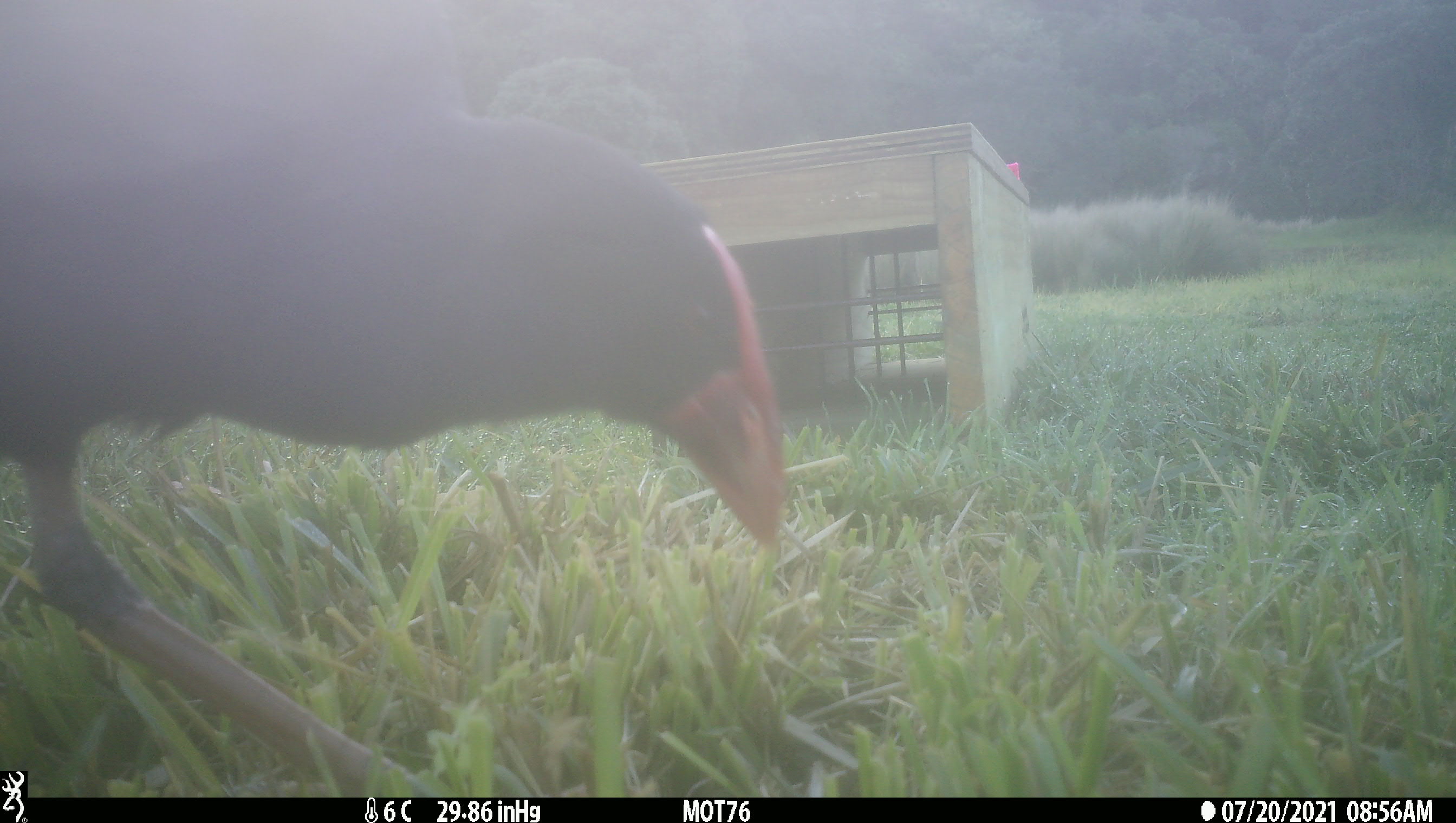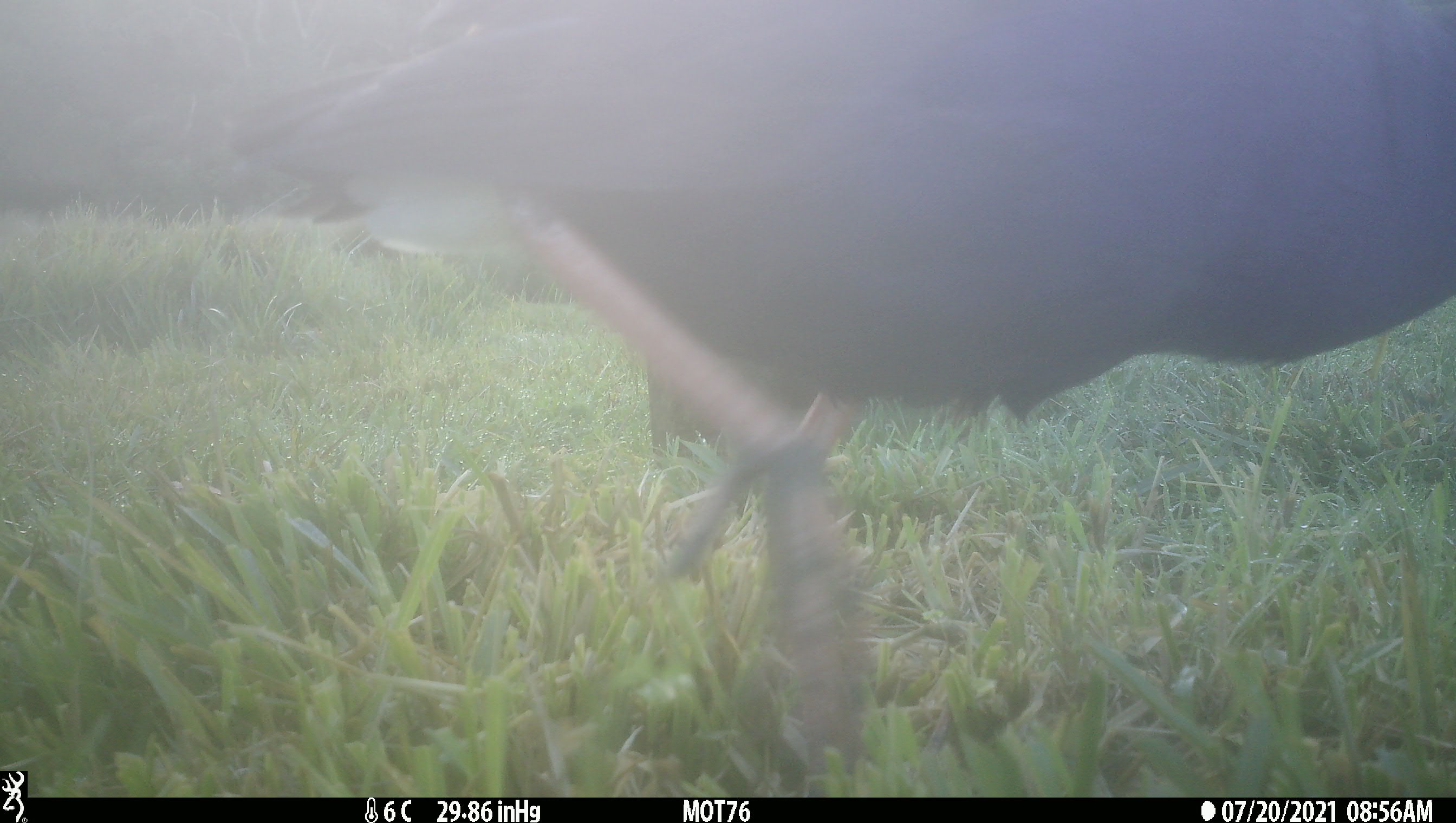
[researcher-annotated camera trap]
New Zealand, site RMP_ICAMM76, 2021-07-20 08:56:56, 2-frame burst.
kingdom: Animalia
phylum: Chordata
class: Aves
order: Gruiformes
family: Rallidae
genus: Porphyrio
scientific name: Porphyrio melanotus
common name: australasian swamphen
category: pukeko